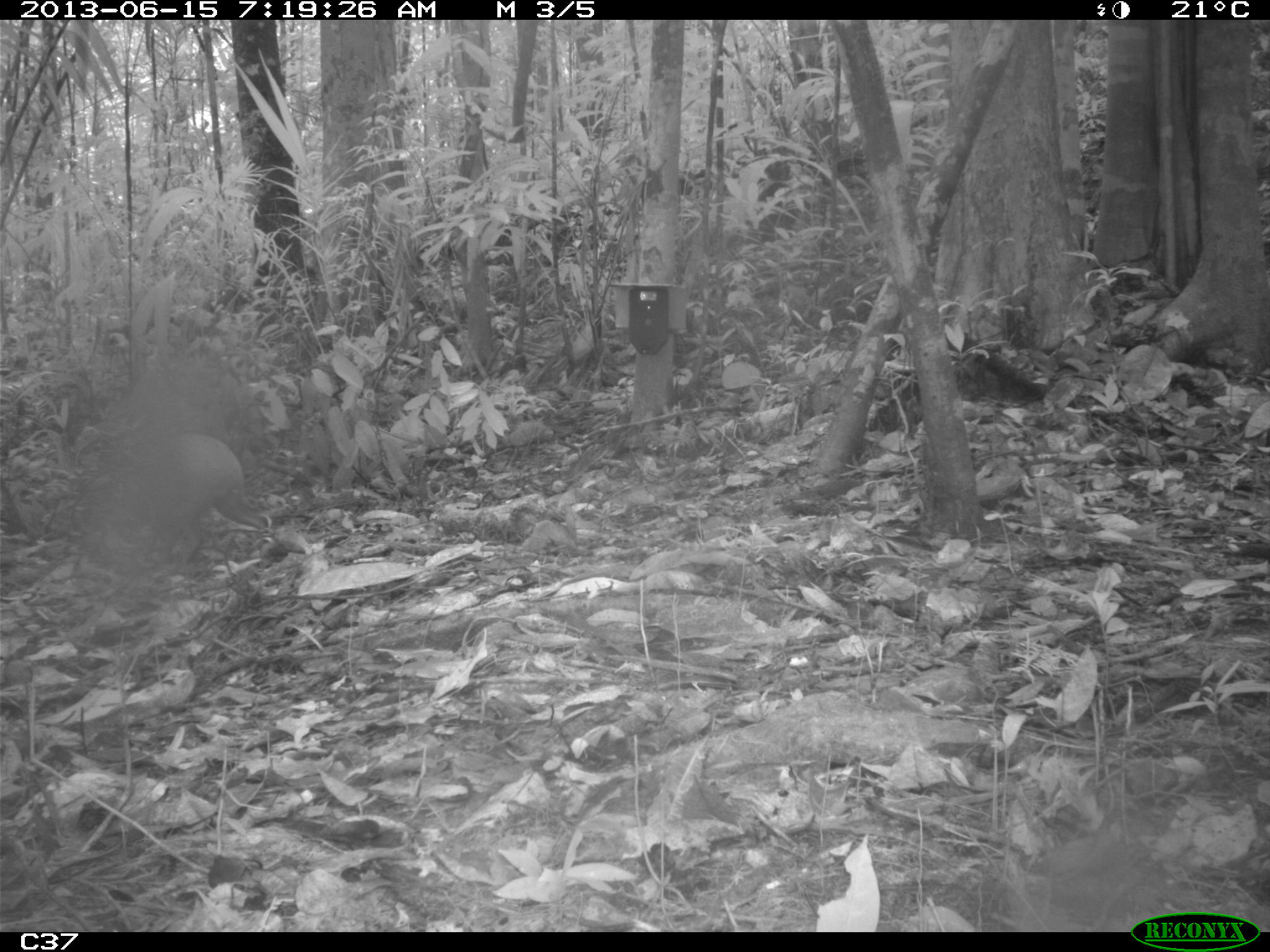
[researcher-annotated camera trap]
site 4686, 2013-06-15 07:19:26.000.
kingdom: Animalia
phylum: Chordata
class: Mammalia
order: Rodentia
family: Dasyproctidae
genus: Dasyprocta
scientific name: Dasyprocta leporina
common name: red-rumped agouti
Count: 2.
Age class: adult.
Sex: female.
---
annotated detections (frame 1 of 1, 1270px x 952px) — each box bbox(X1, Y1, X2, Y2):
dasyprocta leporina: bbox(78, 429, 269, 575)